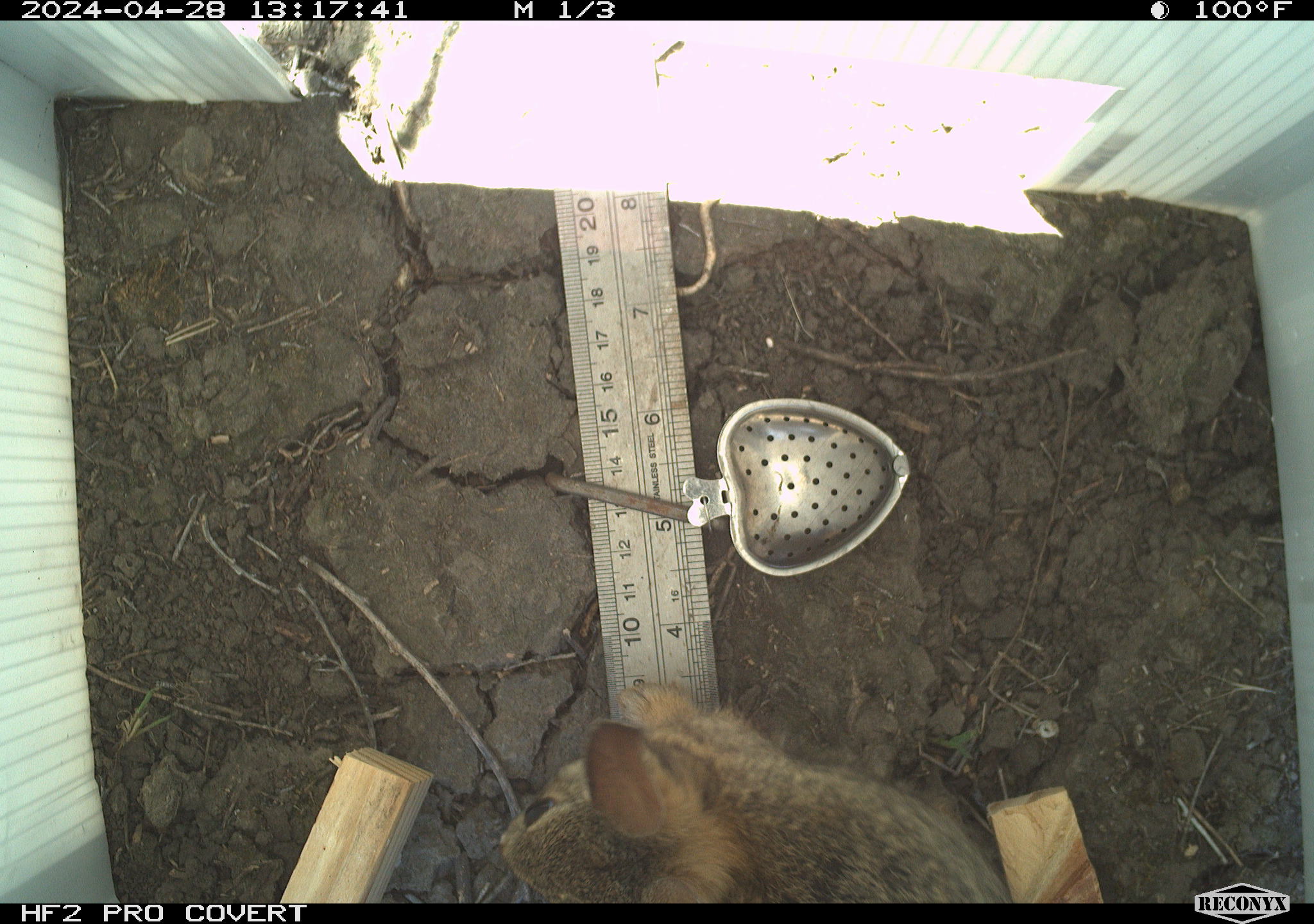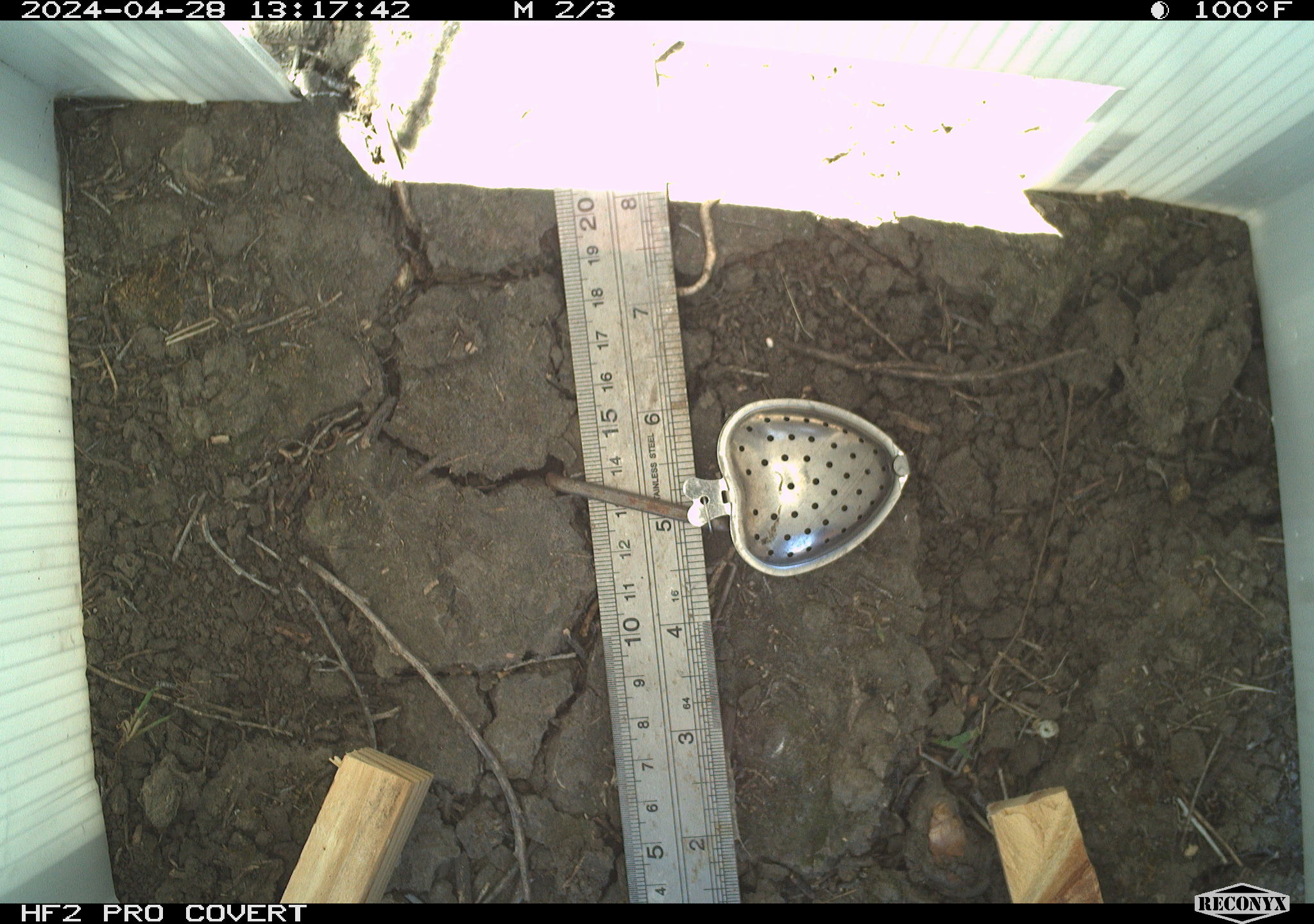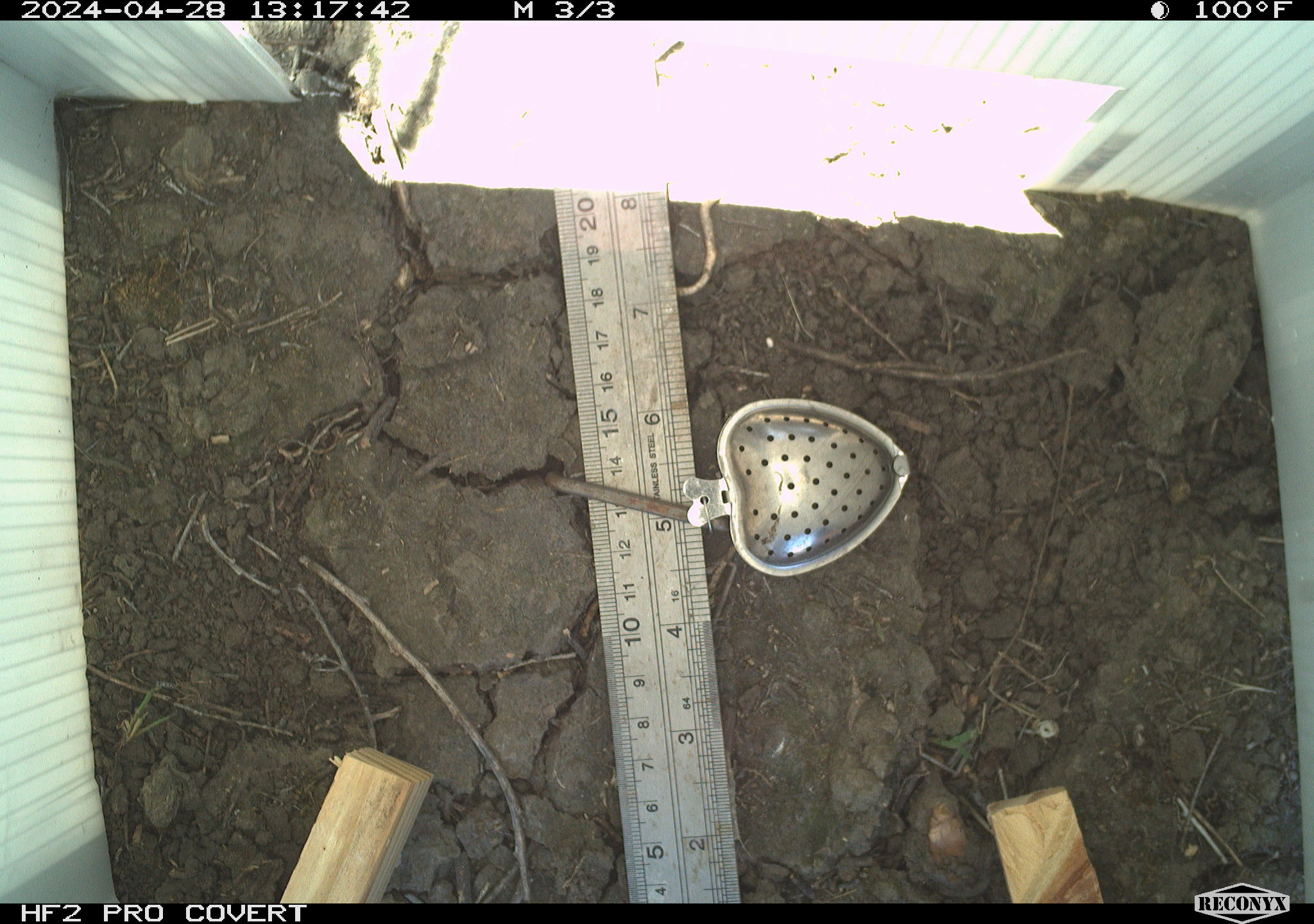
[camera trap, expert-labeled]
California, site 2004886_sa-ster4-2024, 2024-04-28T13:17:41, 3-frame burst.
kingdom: Animalia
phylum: Chordata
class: Mammalia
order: Lagomorpha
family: Leporidae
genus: Sylvilagus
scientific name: Sylvilagus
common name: cottontail rabbits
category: sylvilagus species